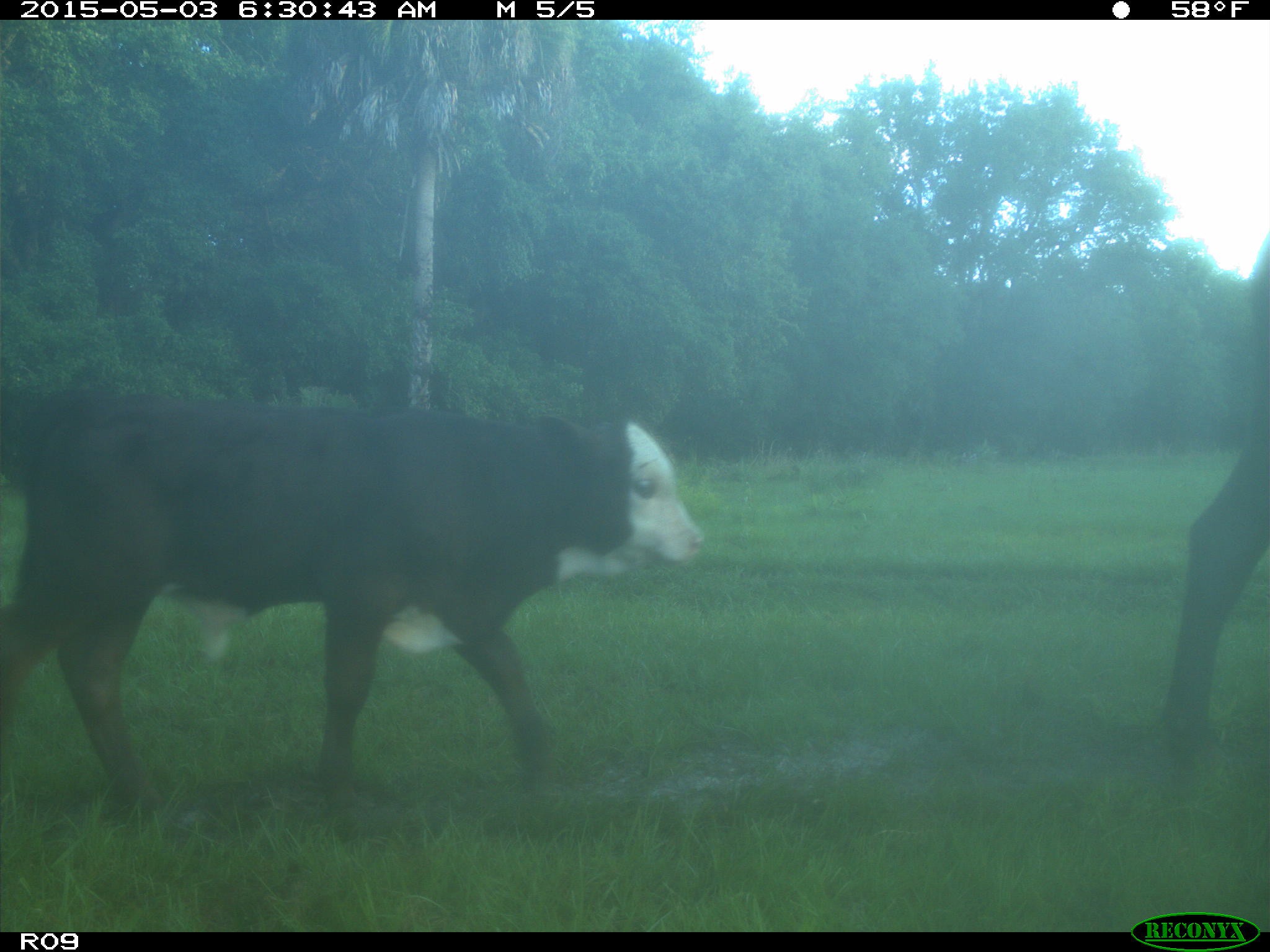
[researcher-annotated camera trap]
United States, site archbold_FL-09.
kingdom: Animalia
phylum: Chordata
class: Mammalia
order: Artiodactyla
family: Bovidae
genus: Bos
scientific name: Bos taurus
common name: domestic cow